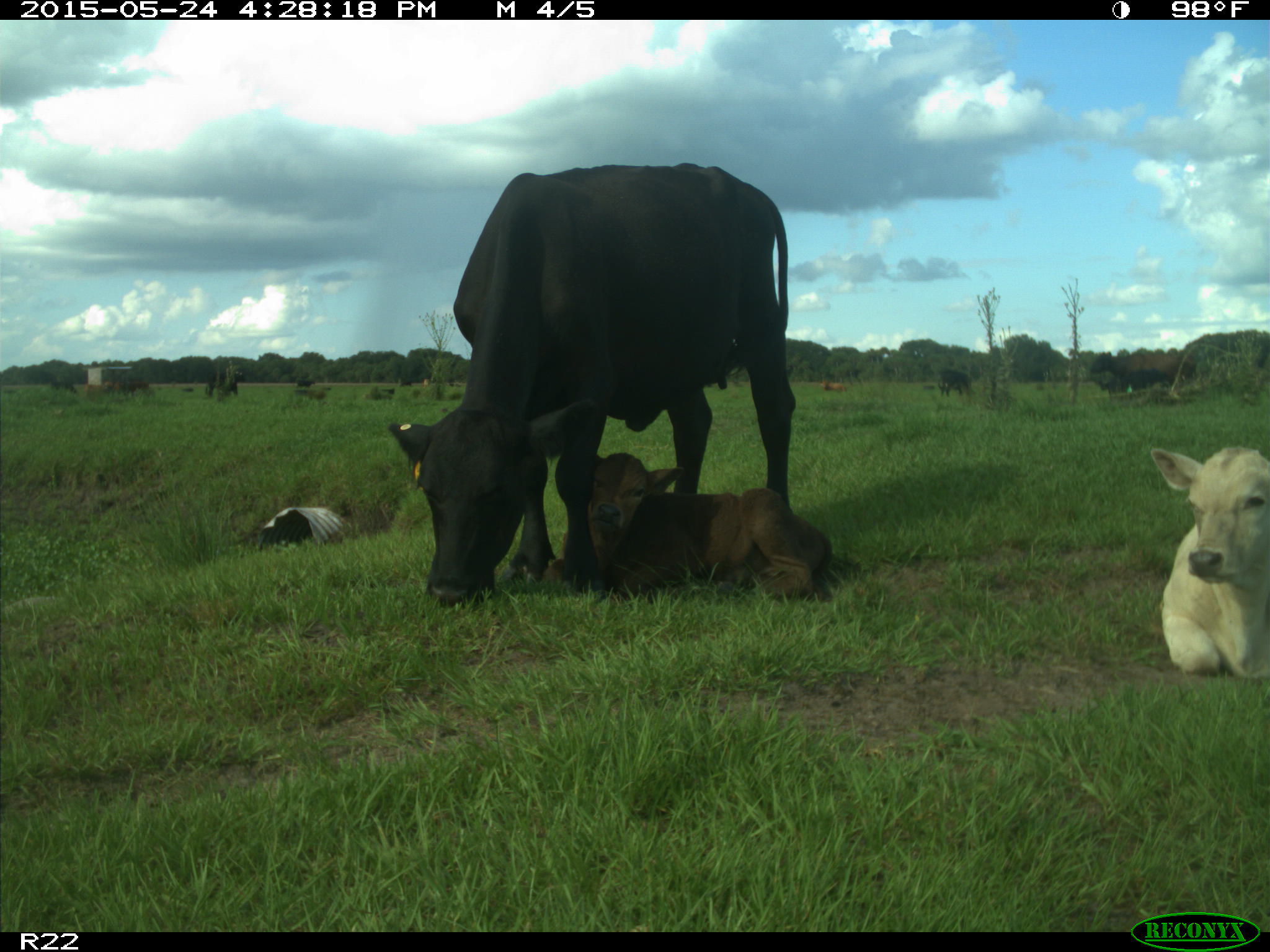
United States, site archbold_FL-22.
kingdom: Animalia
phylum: Chordata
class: Mammalia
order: Carnivora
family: Canidae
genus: Canis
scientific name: Canis latrans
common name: coyote